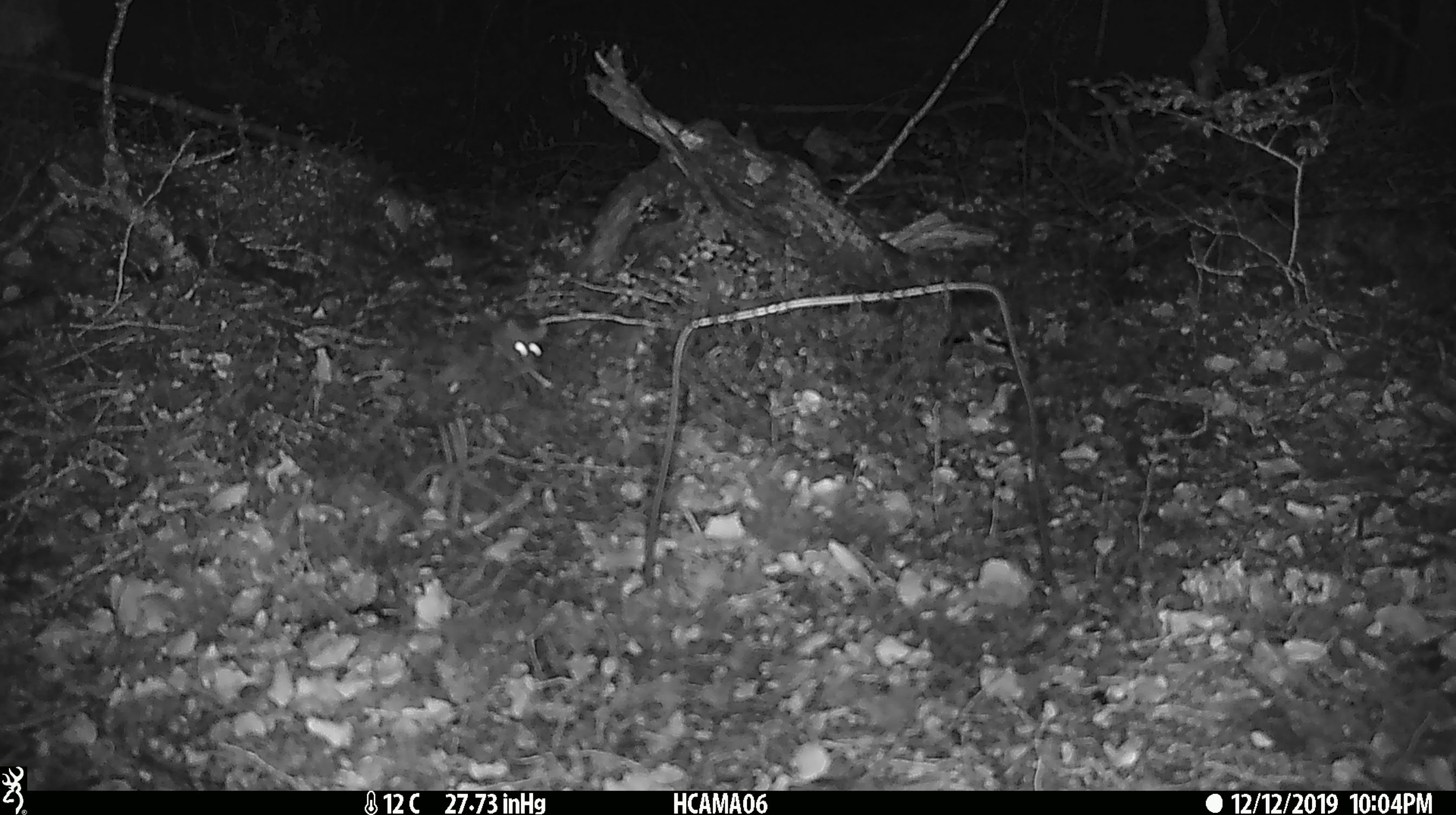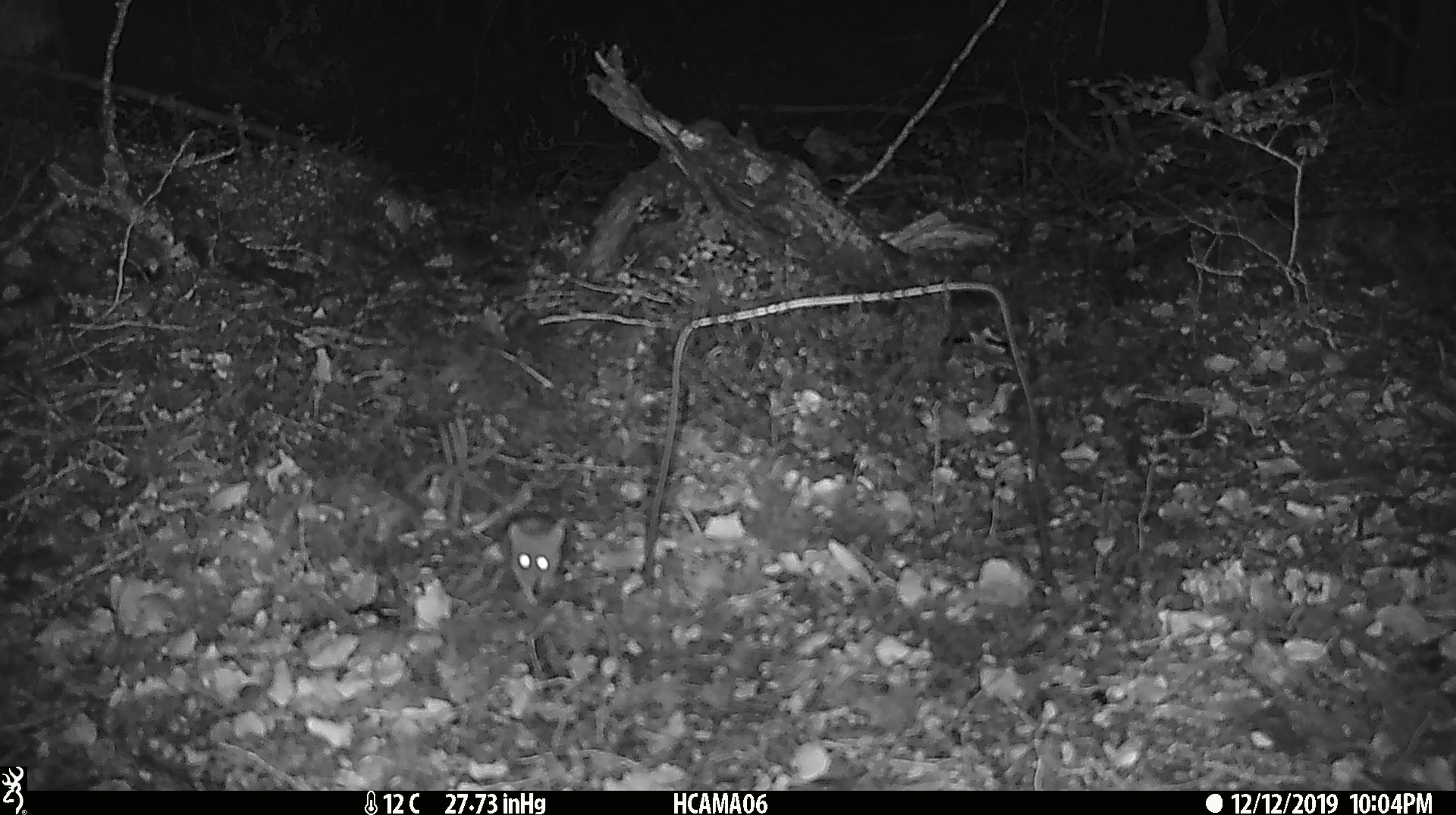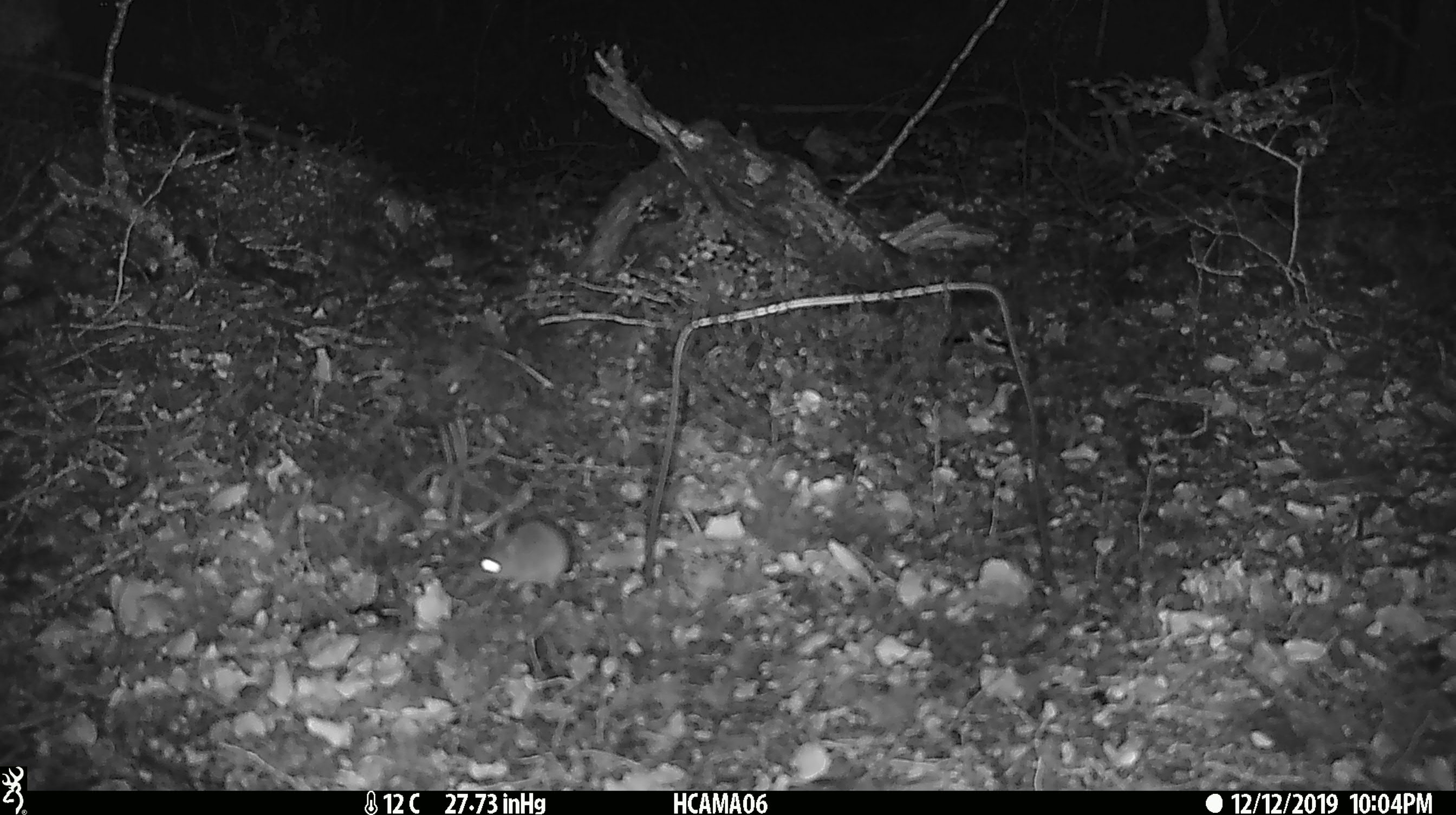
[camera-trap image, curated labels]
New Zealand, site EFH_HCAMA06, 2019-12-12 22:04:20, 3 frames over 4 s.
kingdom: Animalia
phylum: Chordata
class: Mammalia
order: Rodentia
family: Muridae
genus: Mus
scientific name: Mus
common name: mouse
Mouse (Mus).